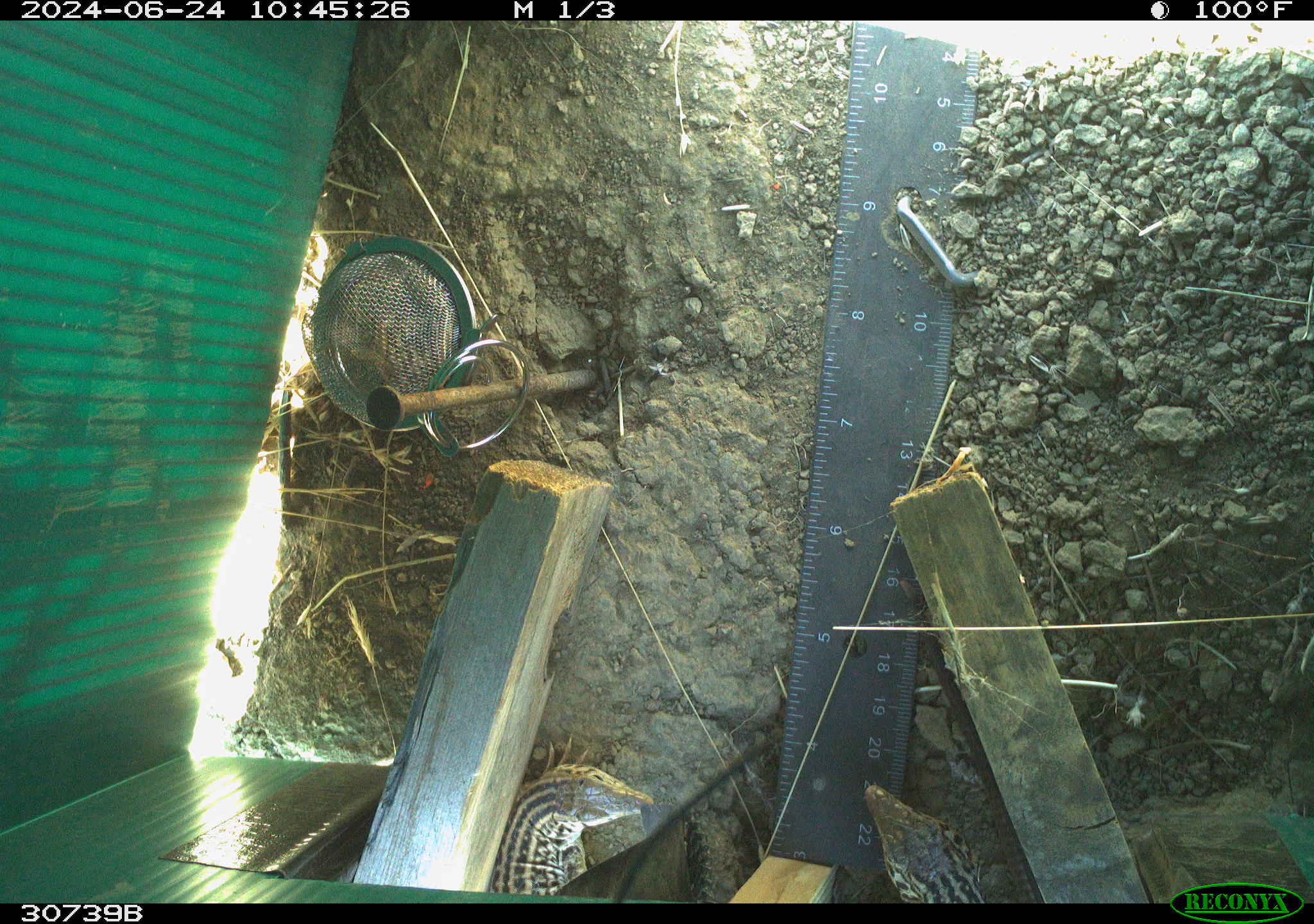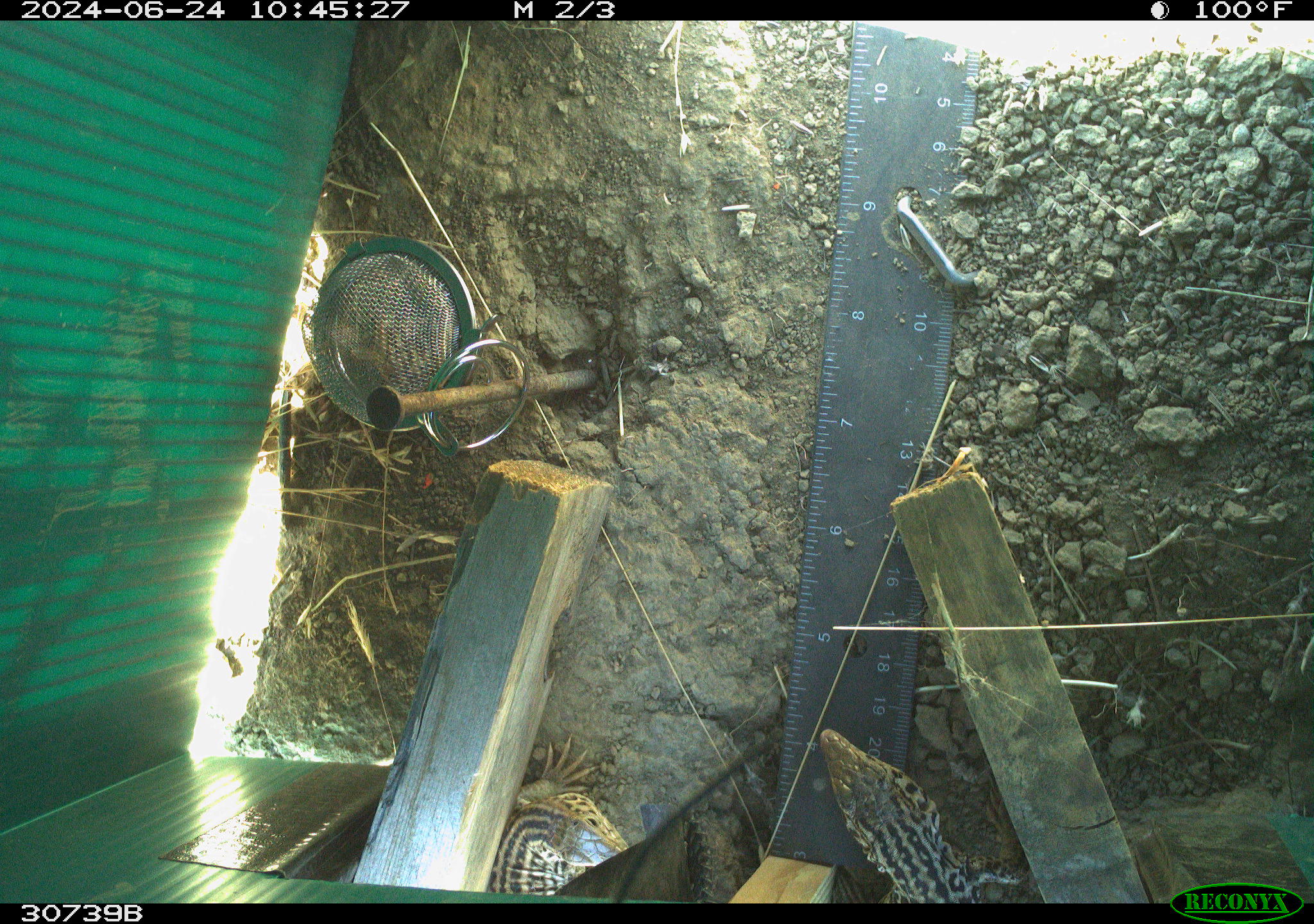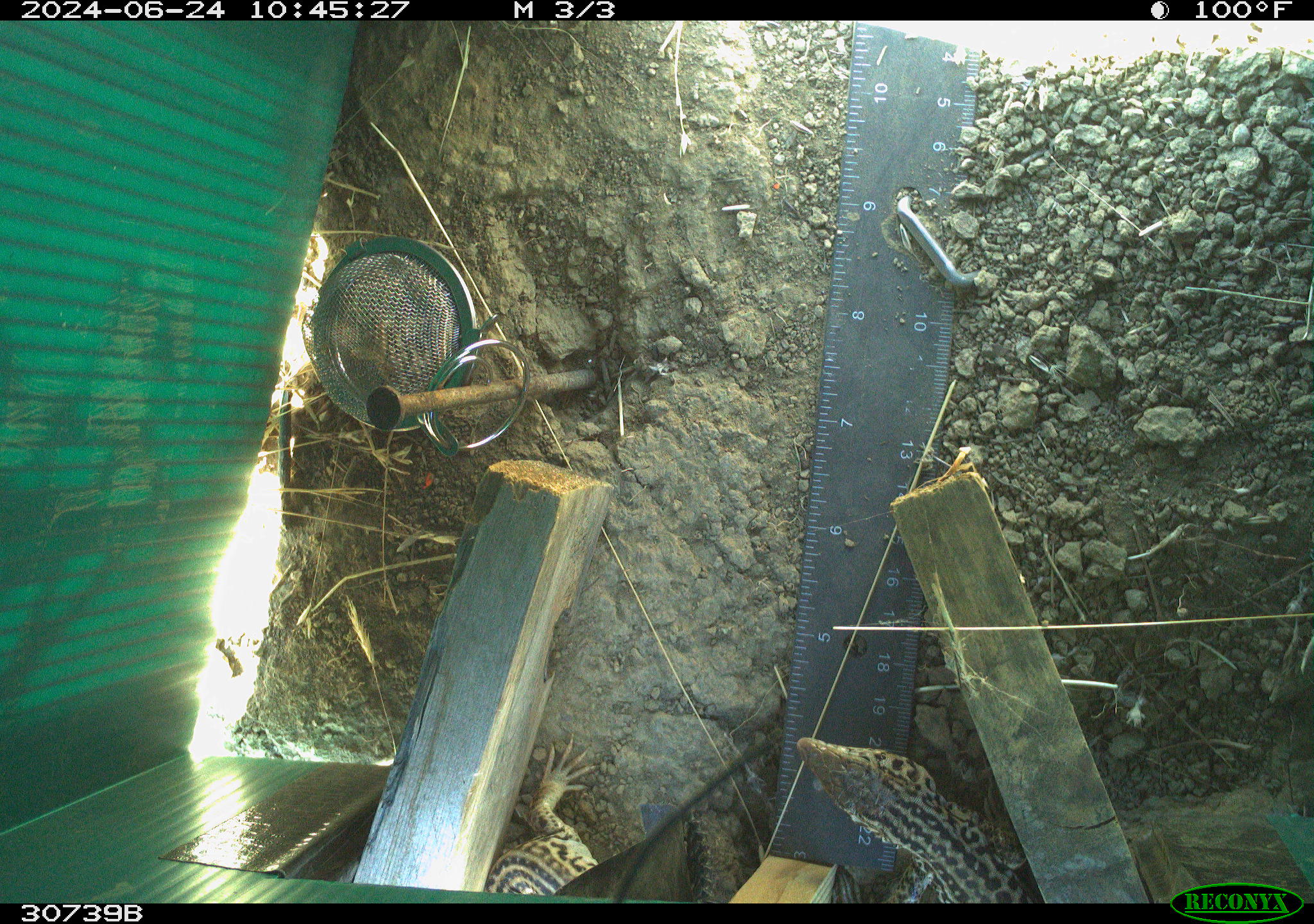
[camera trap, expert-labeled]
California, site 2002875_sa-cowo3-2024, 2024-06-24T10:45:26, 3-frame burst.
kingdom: Animalia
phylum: Chordata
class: Reptilia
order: Squamata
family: Teiidae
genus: Aspidoscelis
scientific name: Aspidoscelis tigris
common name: western whiptail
Western whiptail (Aspidoscelis tigris).